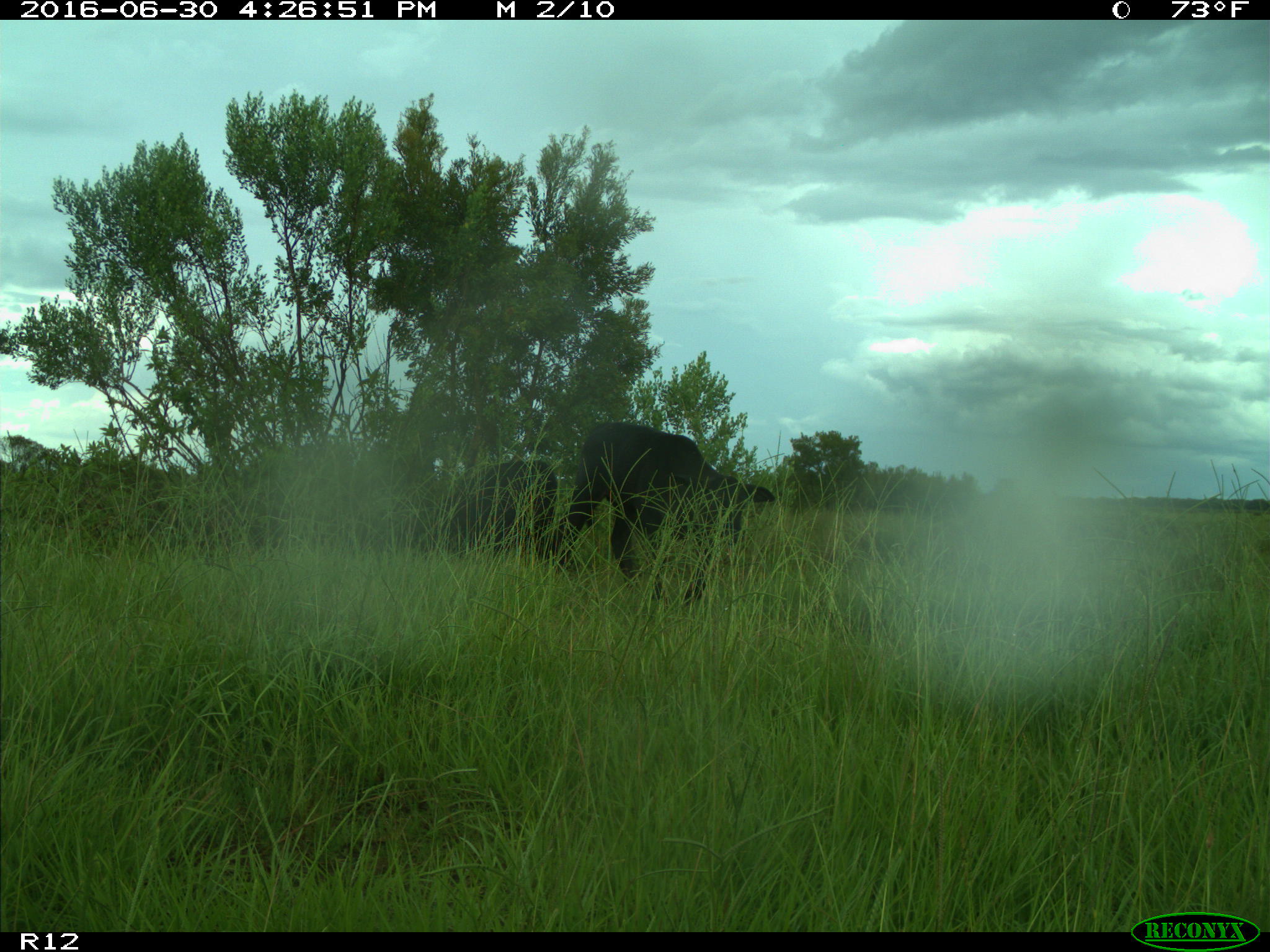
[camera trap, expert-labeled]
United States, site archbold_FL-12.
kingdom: Animalia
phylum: Chordata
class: Mammalia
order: Artiodactyla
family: Bovidae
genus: Bos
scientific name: Bos taurus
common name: domestic cow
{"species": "Bos taurus (domestic cow)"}